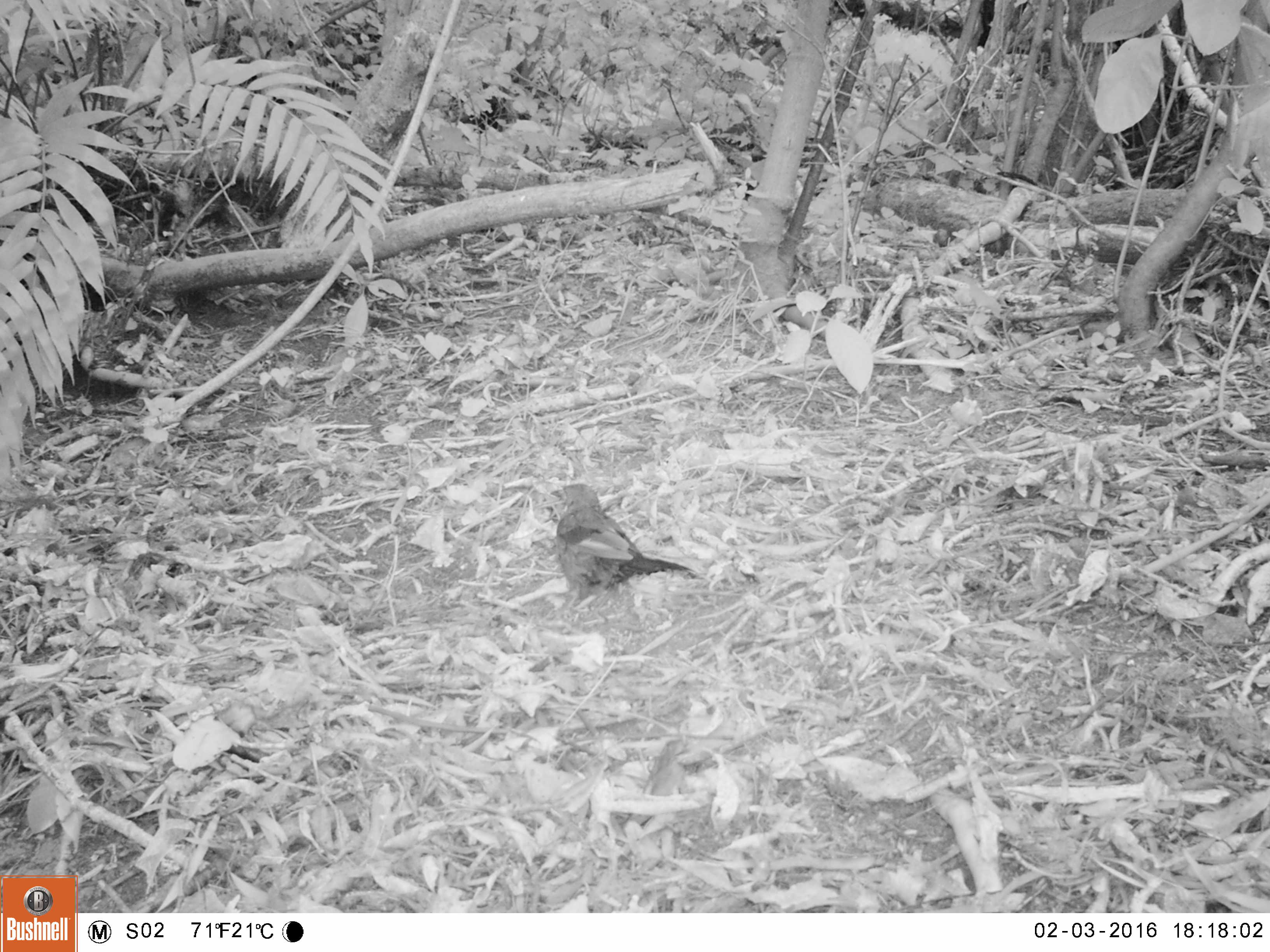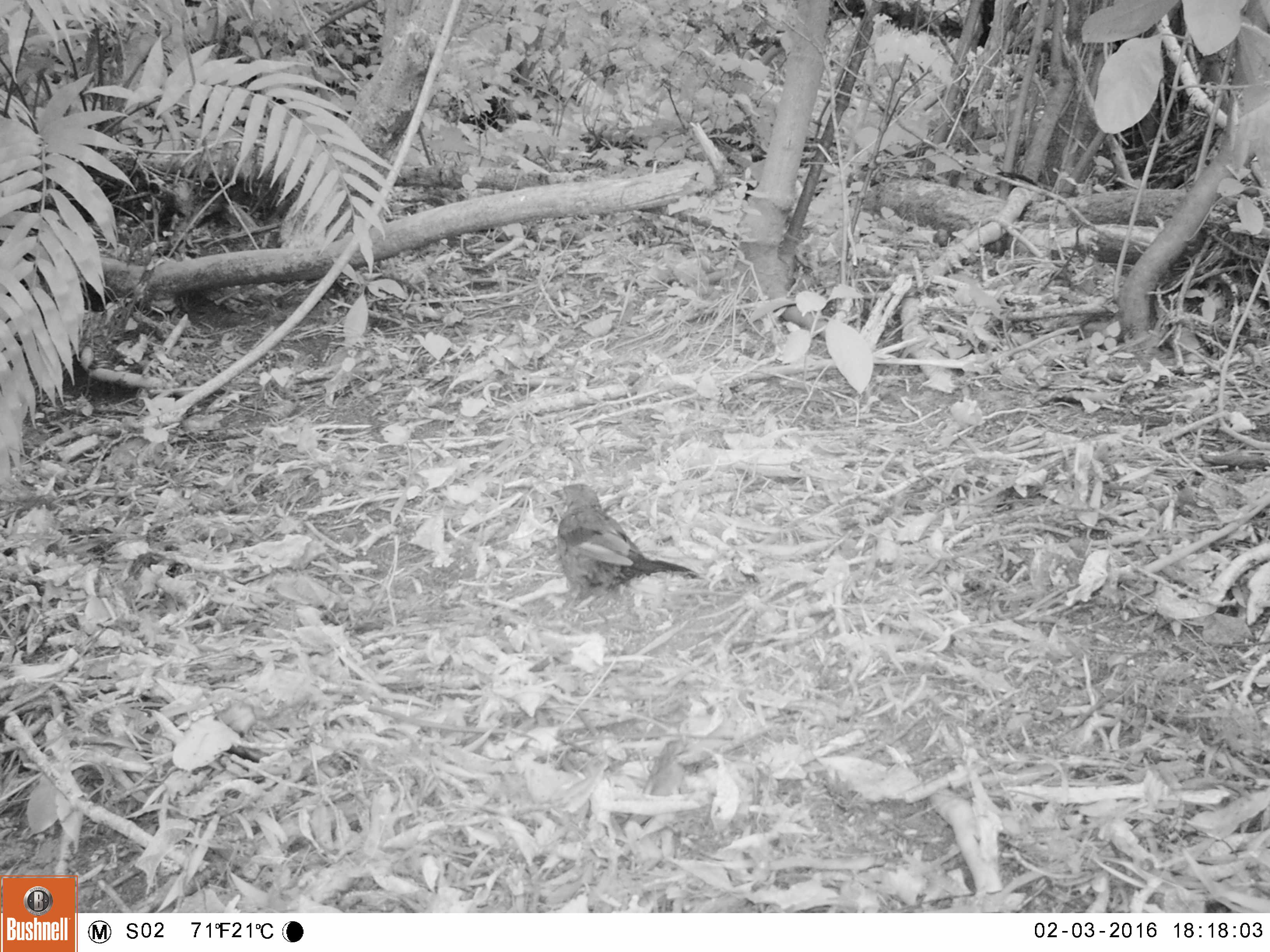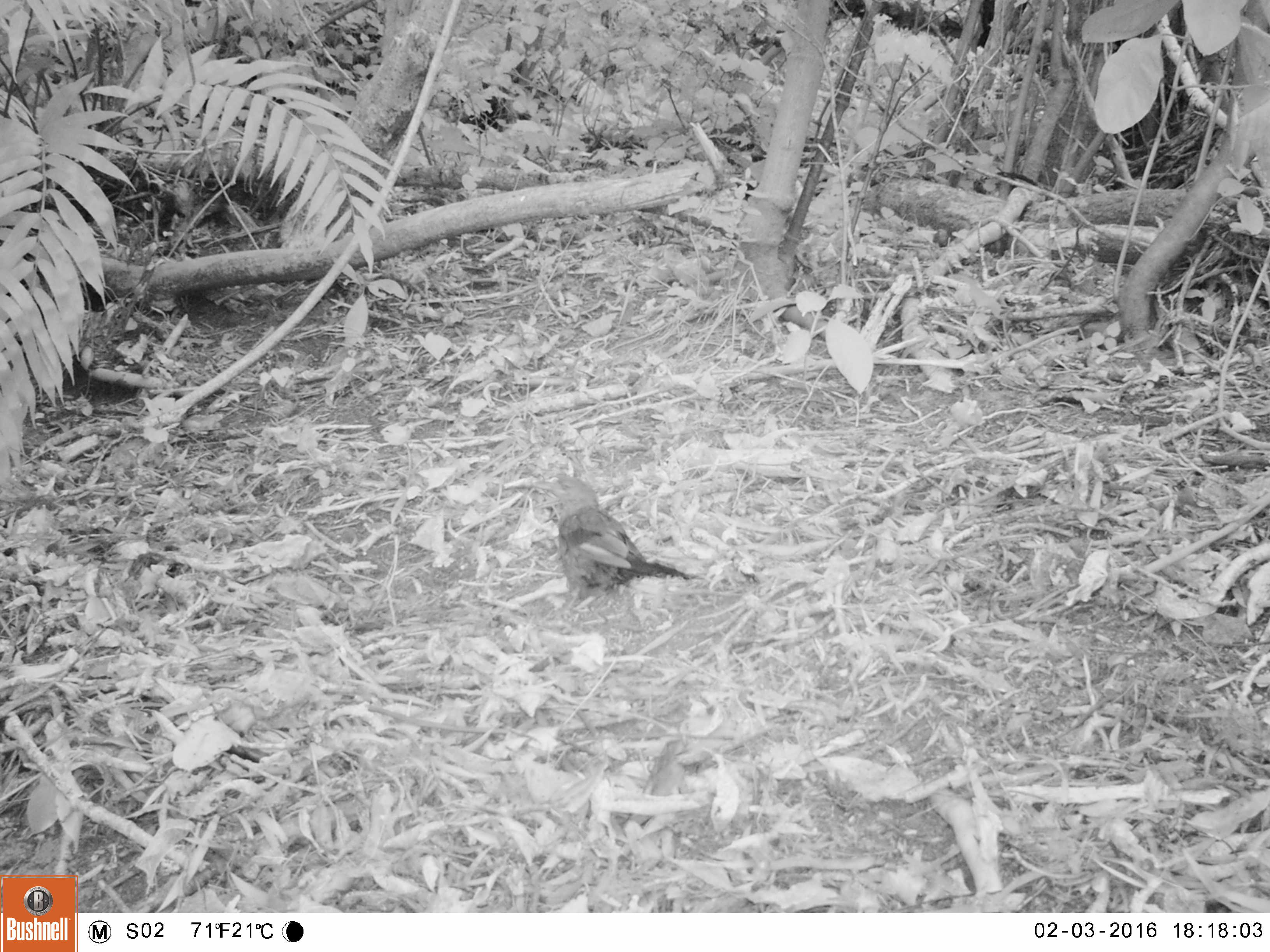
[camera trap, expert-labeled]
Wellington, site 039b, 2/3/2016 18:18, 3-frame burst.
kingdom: Animalia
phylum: Chordata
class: Aves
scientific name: Aves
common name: bird